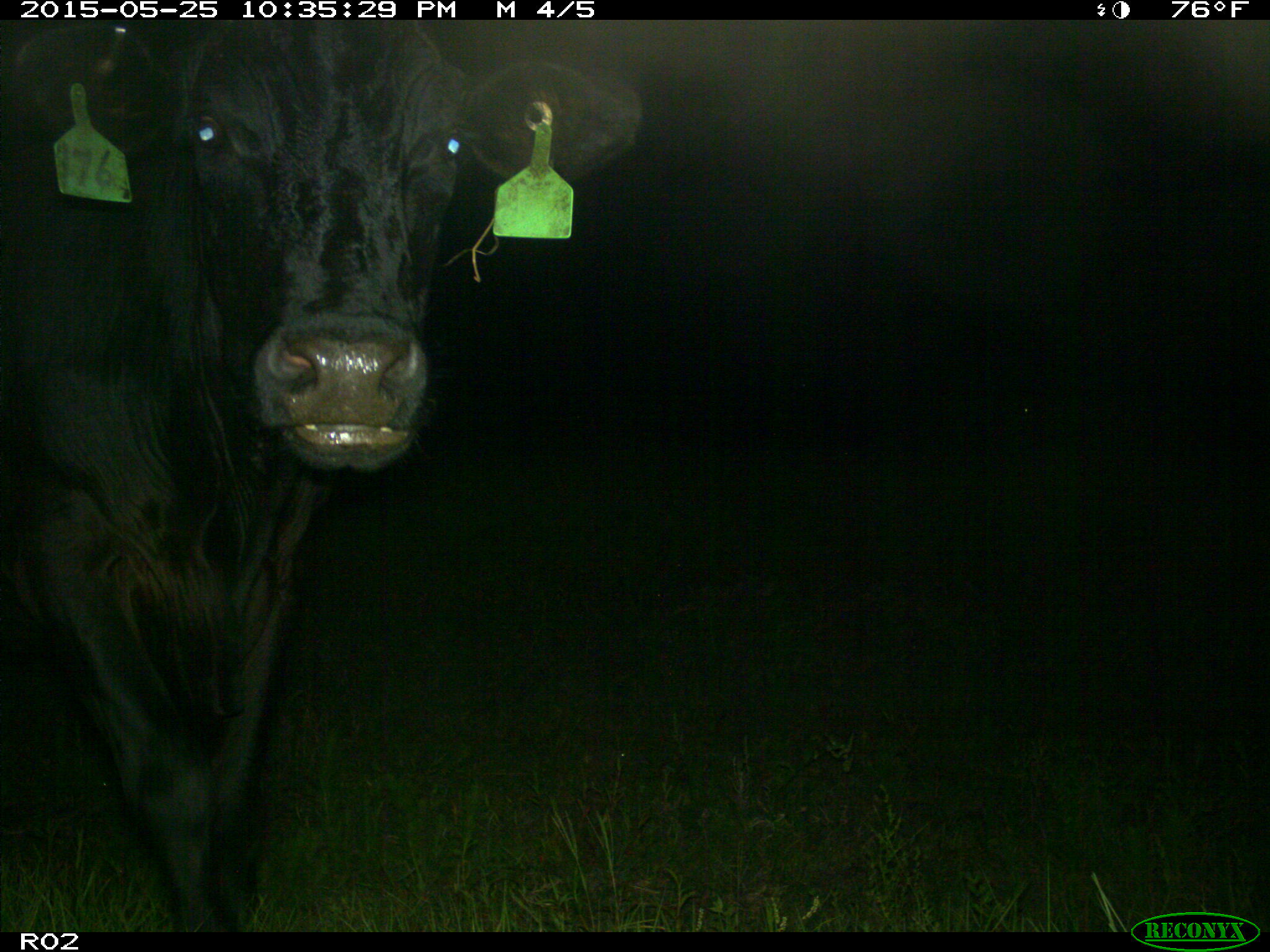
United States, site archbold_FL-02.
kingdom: Animalia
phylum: Chordata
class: Mammalia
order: Artiodactyla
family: Bovidae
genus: Bos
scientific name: Bos taurus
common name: domestic cow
Bos taurus (domestic cow).